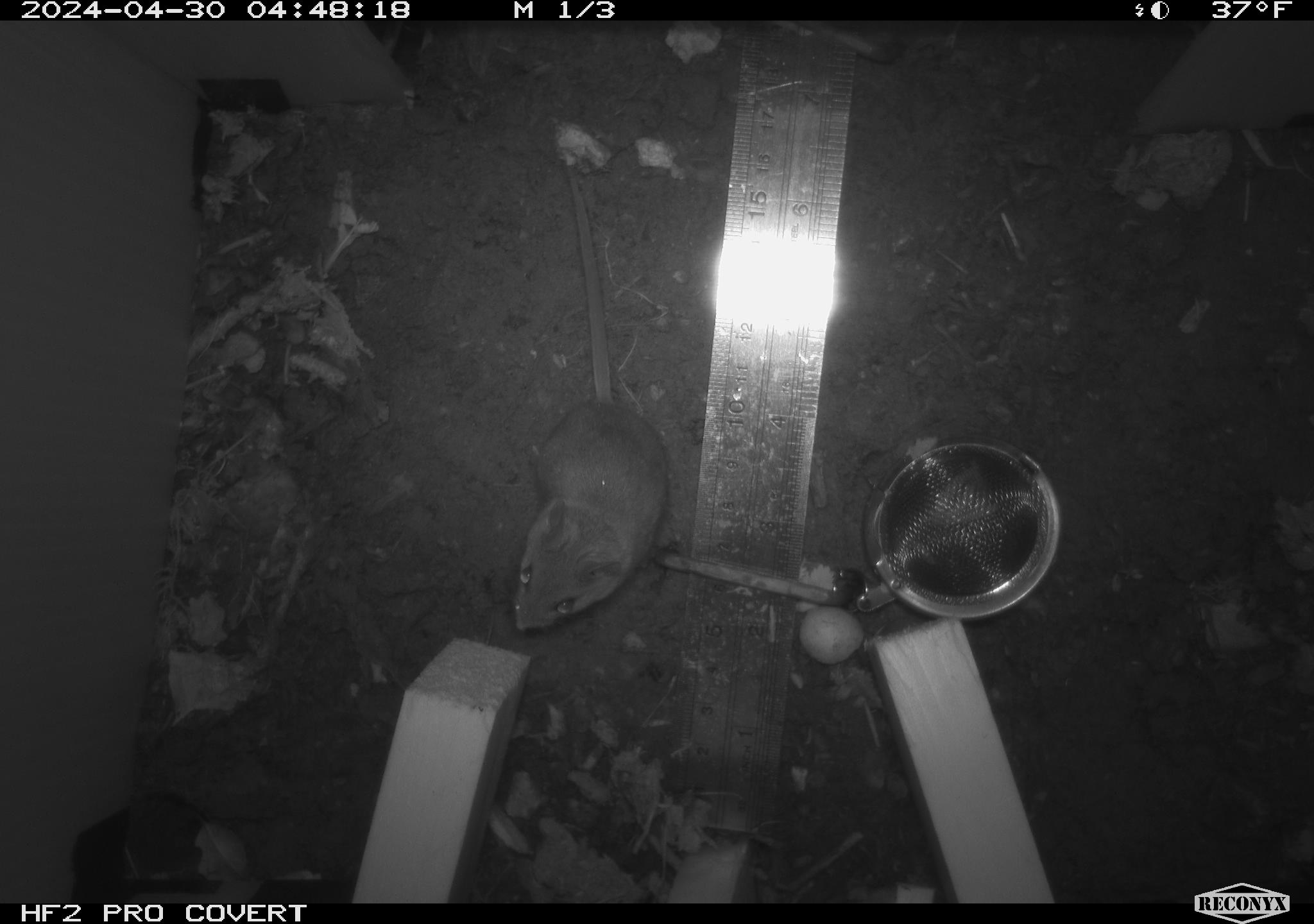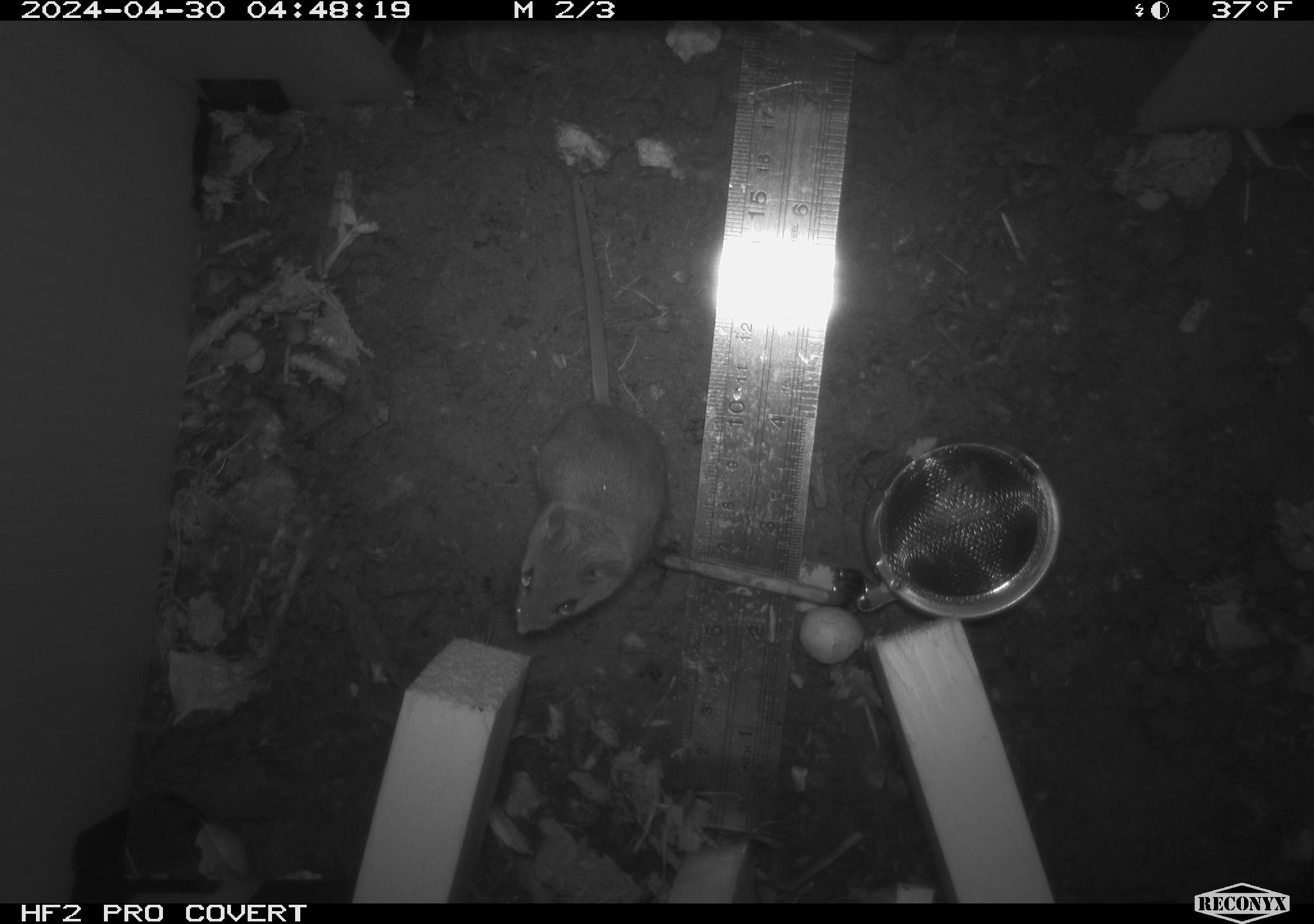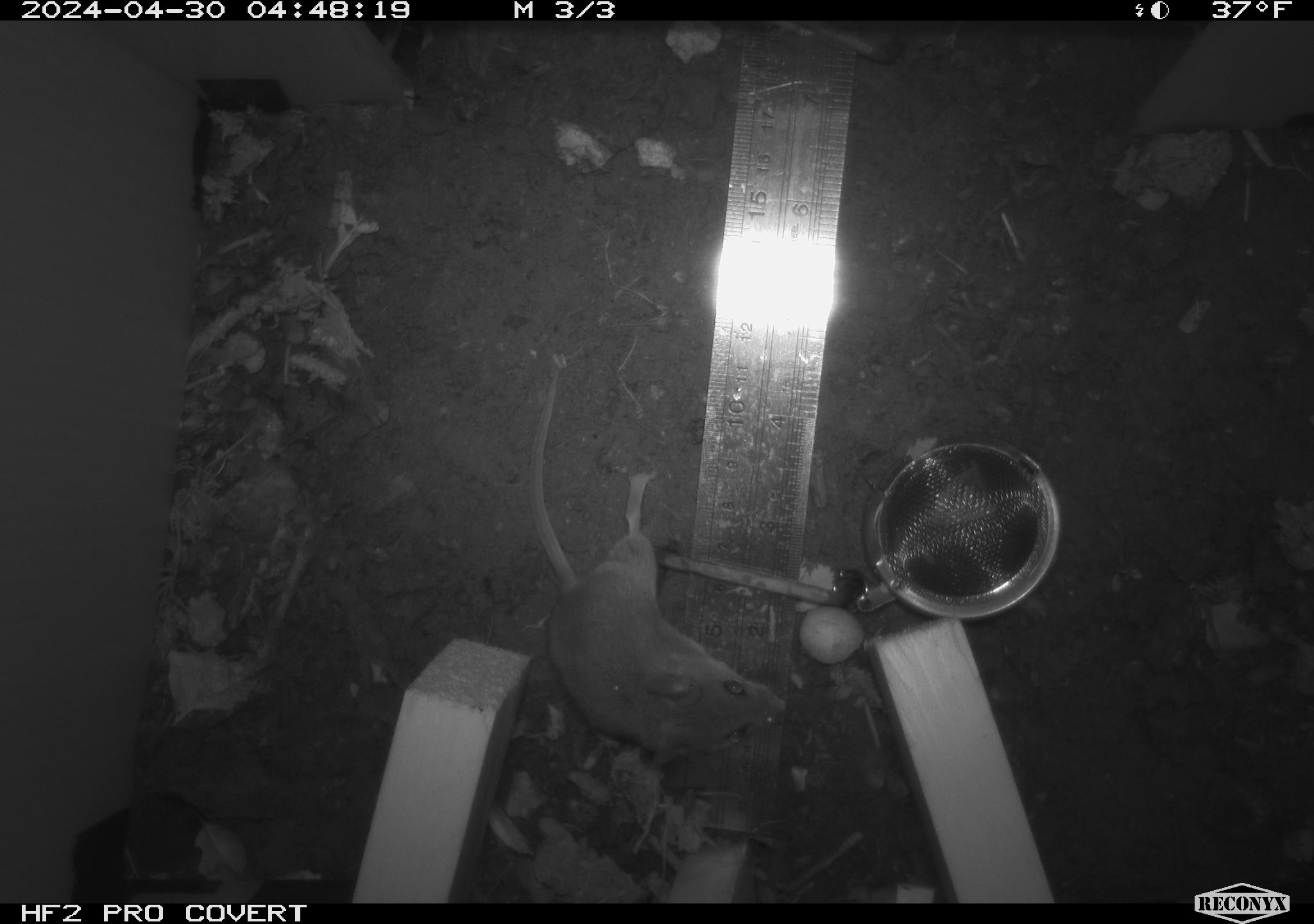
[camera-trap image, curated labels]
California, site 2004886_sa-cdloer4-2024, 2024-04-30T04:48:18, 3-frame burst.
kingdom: Animalia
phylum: Chordata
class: Mammalia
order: Rodentia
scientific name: Rodentia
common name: mouse species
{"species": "mouse species (Rodentia)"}